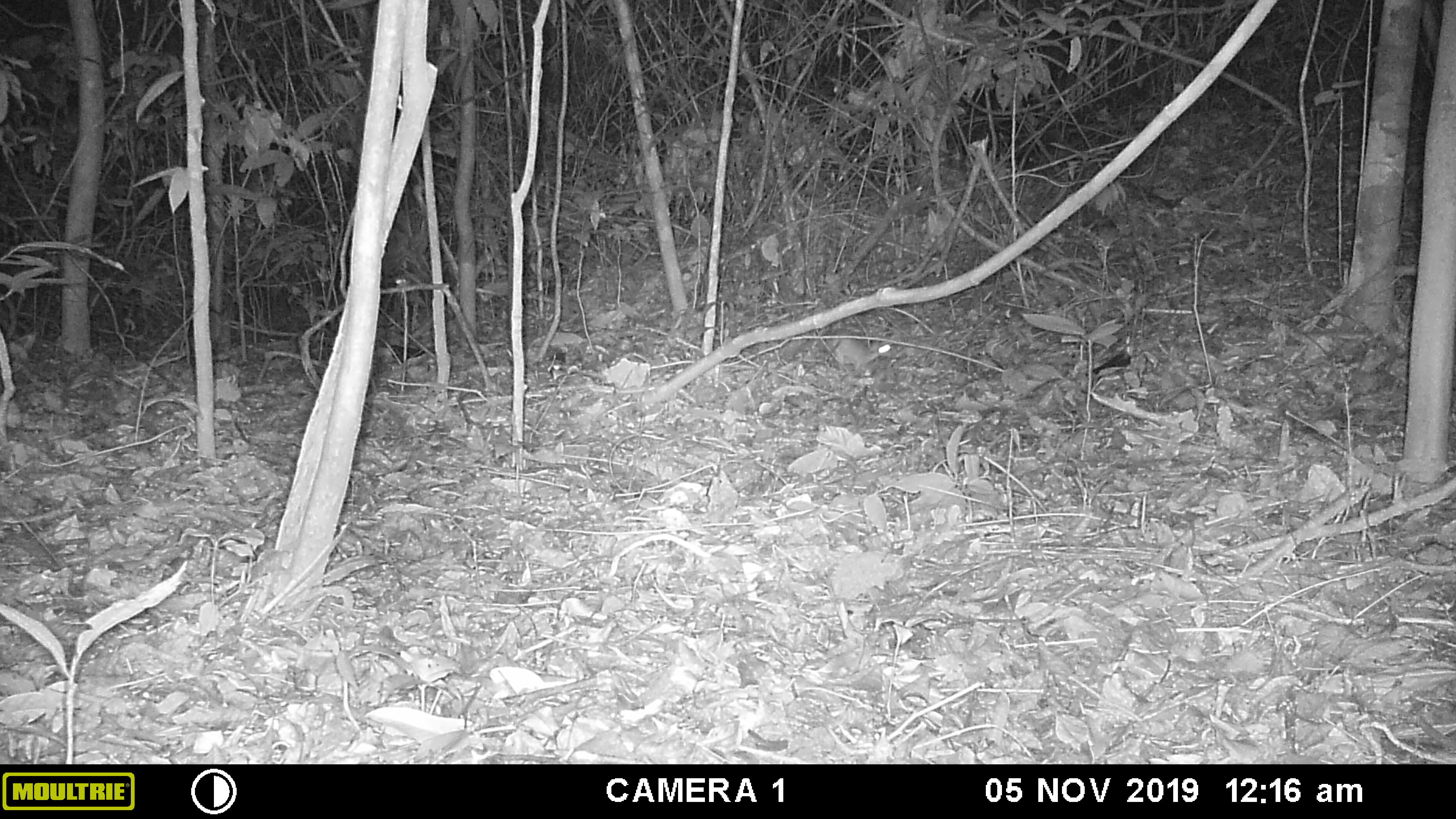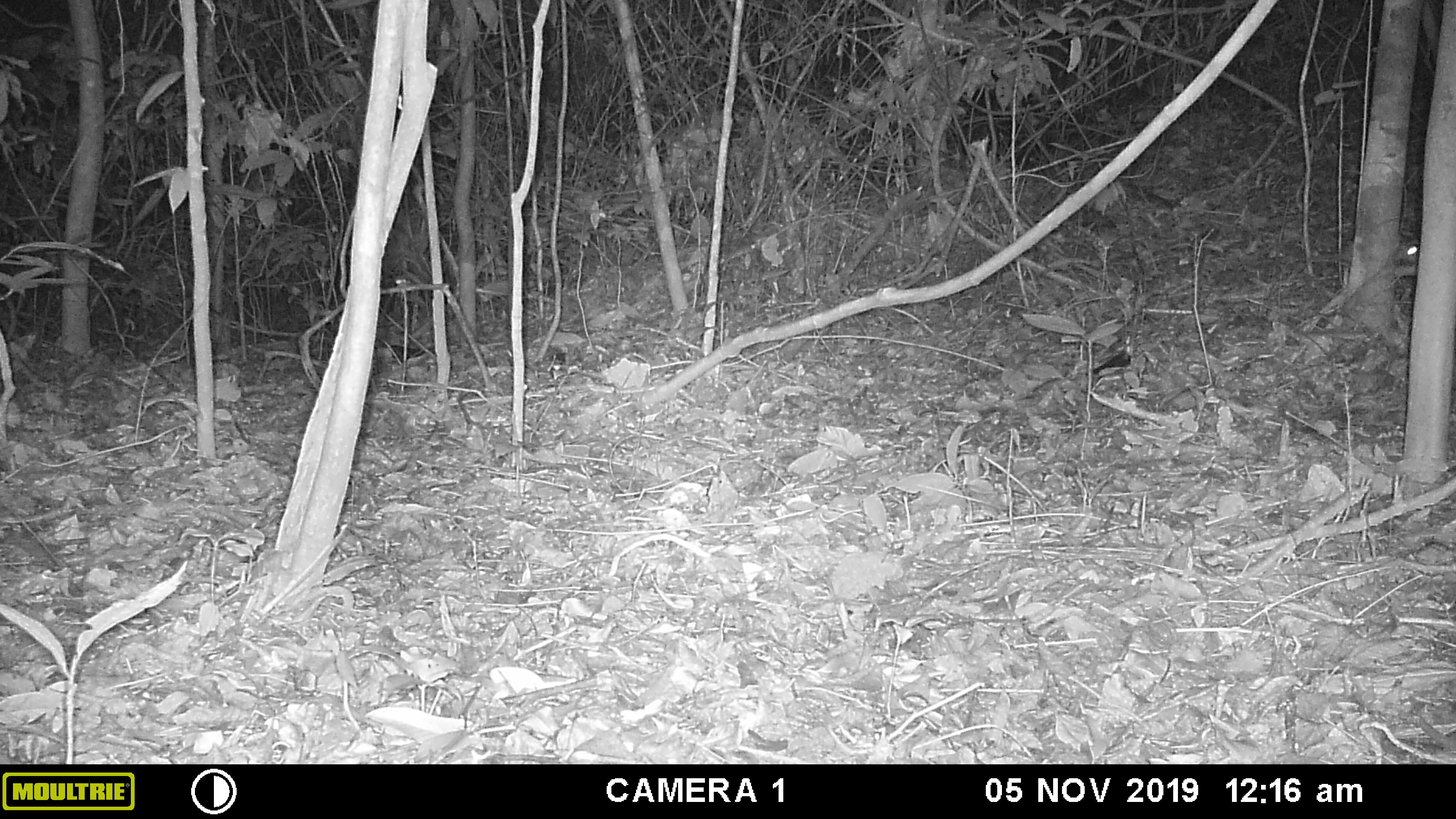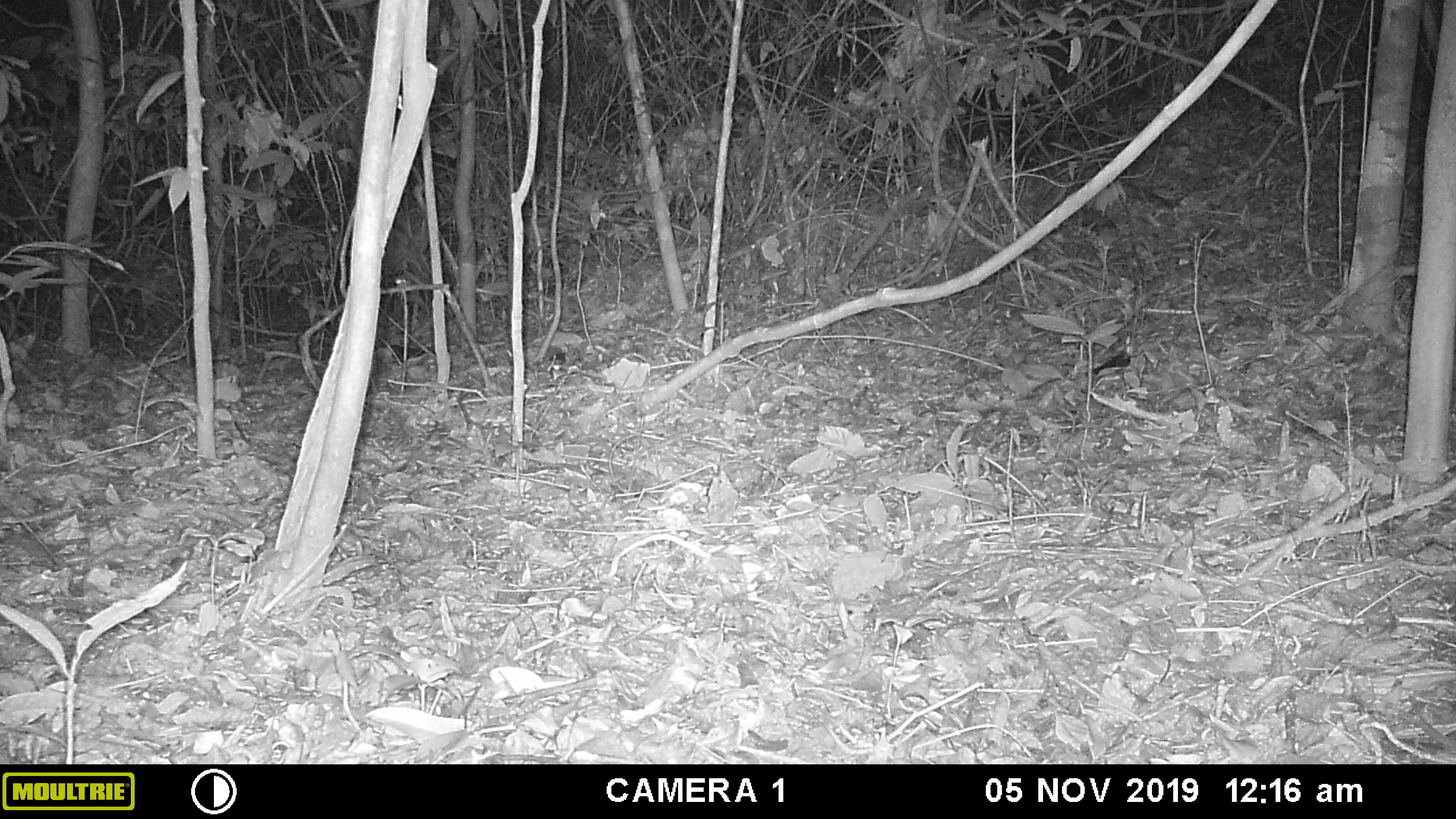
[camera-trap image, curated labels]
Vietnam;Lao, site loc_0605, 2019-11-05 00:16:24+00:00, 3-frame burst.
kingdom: Animalia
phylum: Chordata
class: Mammalia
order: Rodentia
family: Muridae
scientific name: Muridae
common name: old-world mice and rats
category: unidentified murid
Unidentified murid (old-world mice and rats) (Muridae). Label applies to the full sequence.